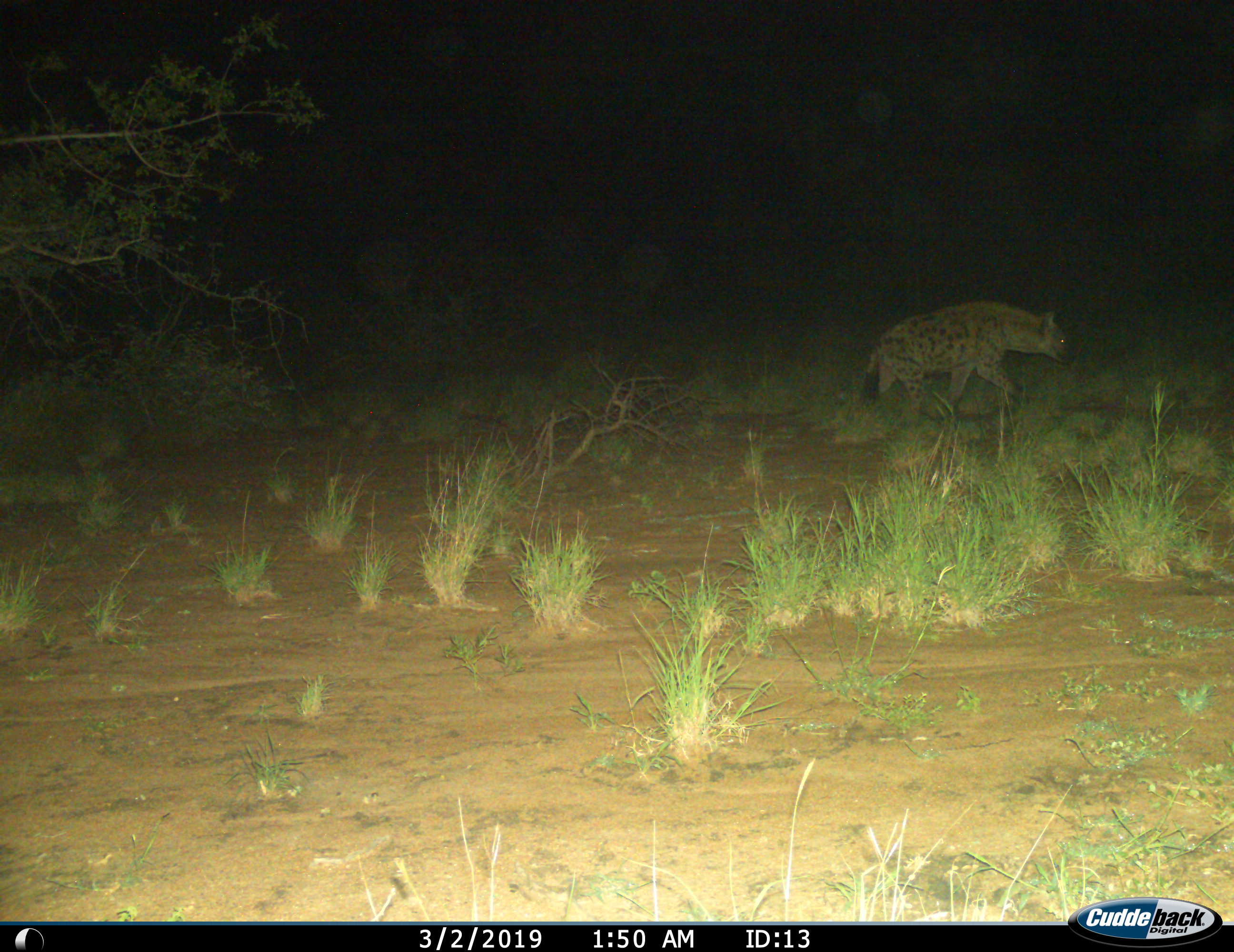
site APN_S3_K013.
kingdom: Animalia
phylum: Chordata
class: Mammalia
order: Carnivora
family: Hyaenidae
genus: Crocuta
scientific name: Crocuta crocuta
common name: spotted hyena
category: hyenaspotted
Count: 1.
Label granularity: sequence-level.